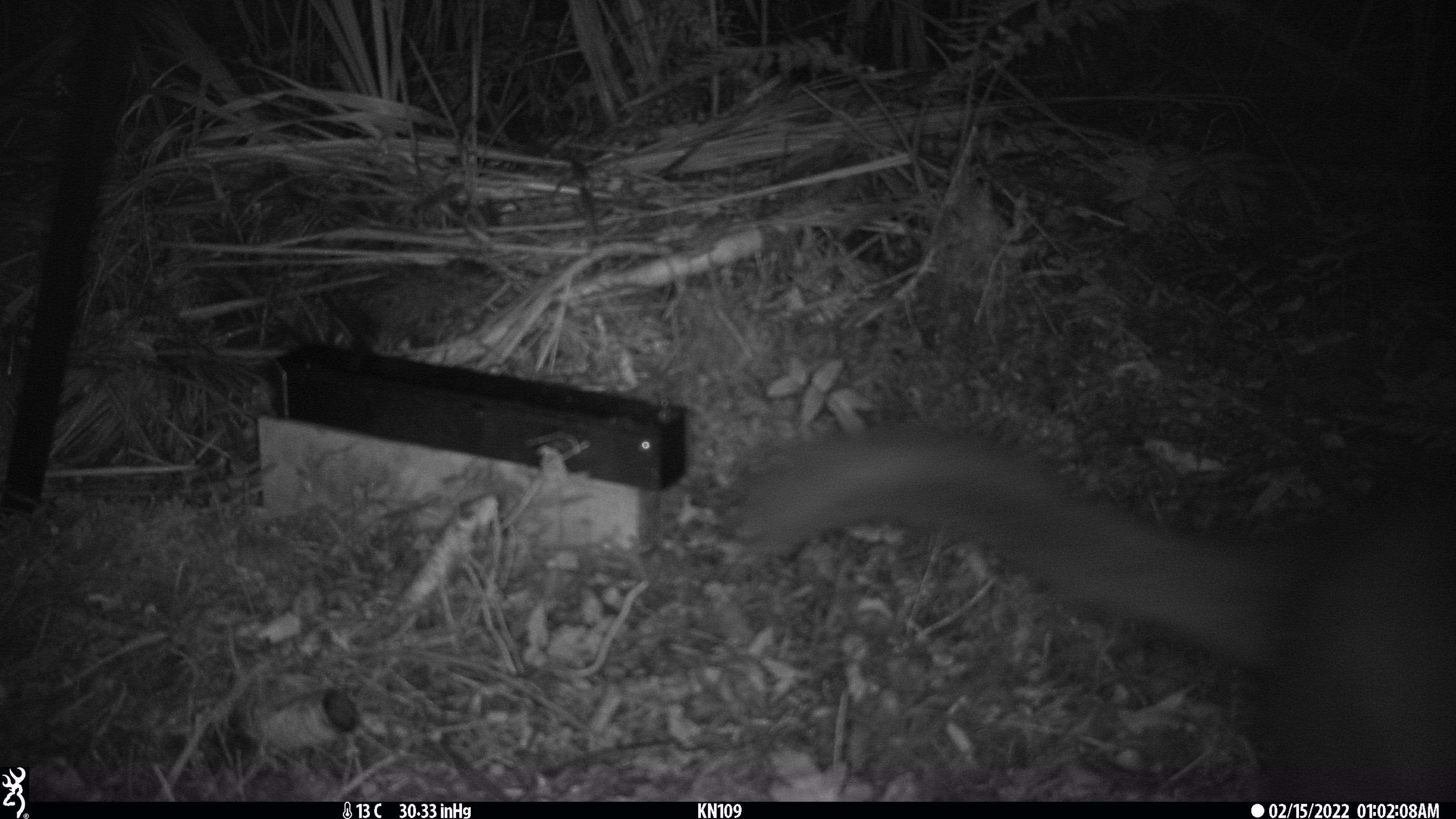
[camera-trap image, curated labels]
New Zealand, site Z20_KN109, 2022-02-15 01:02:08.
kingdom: Animalia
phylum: Chordata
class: Mammalia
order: Diprotodontia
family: Phalangeridae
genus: Trichosurus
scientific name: Trichosurus vulpecula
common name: common brushtail possum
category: possum